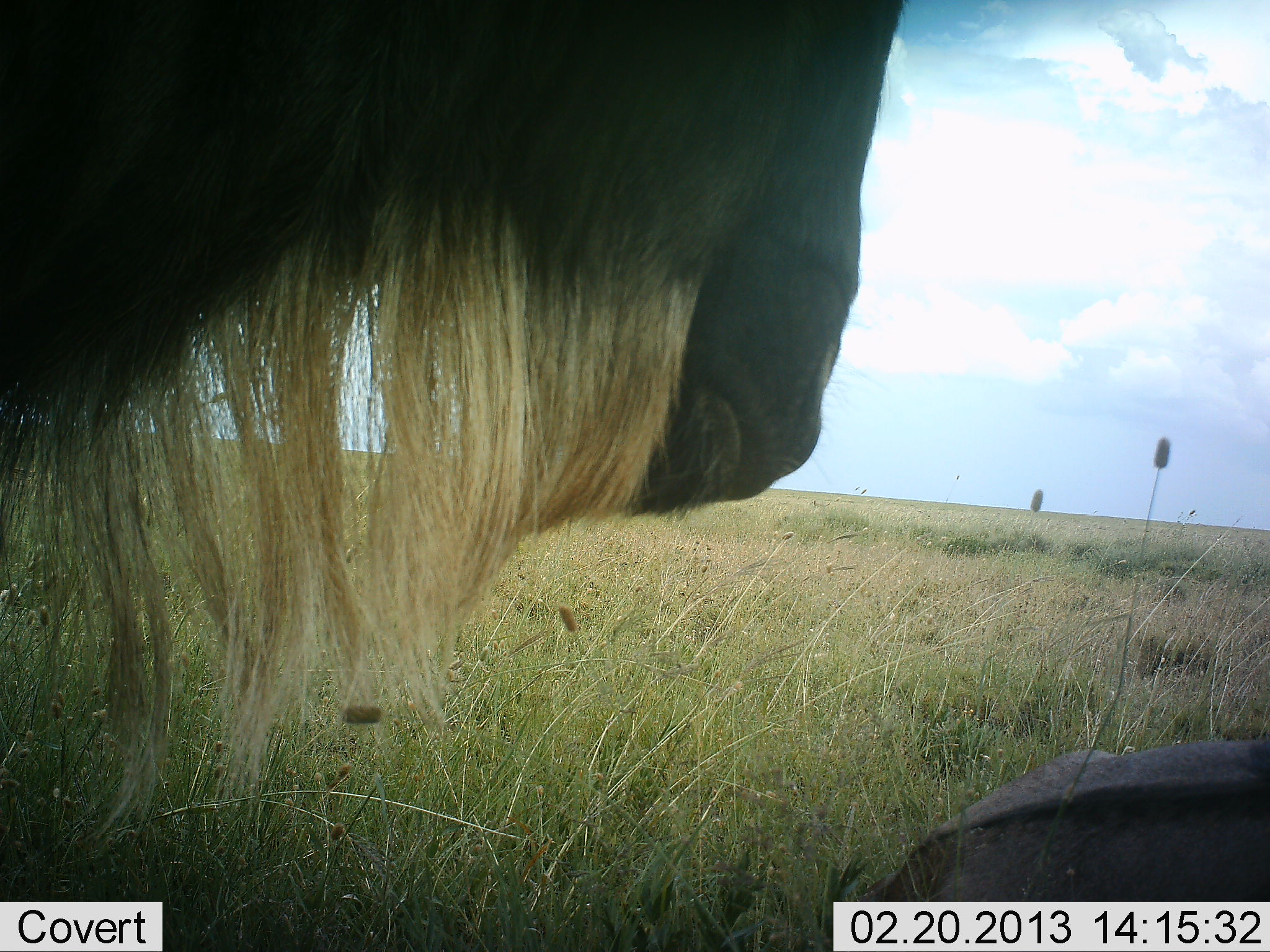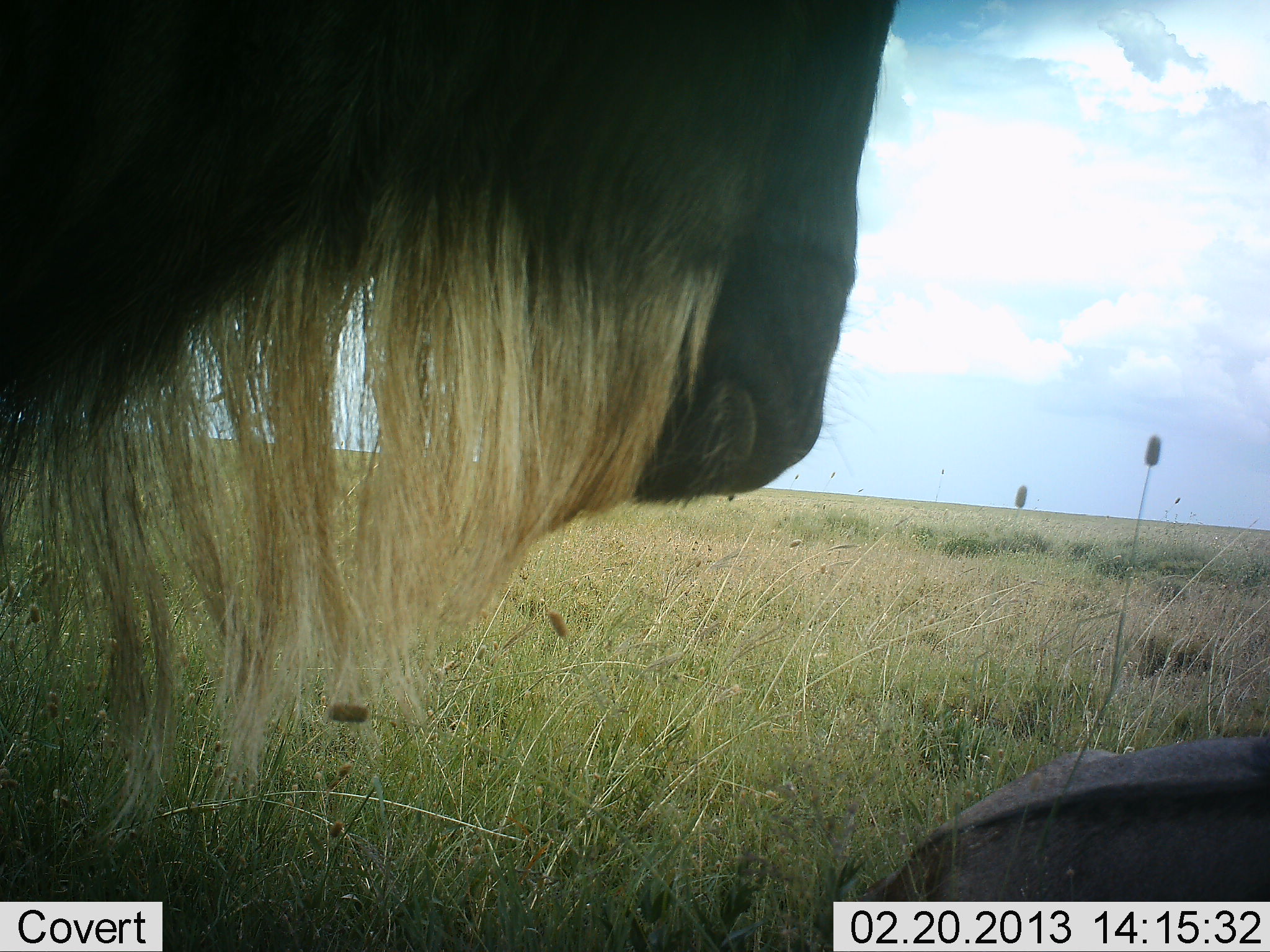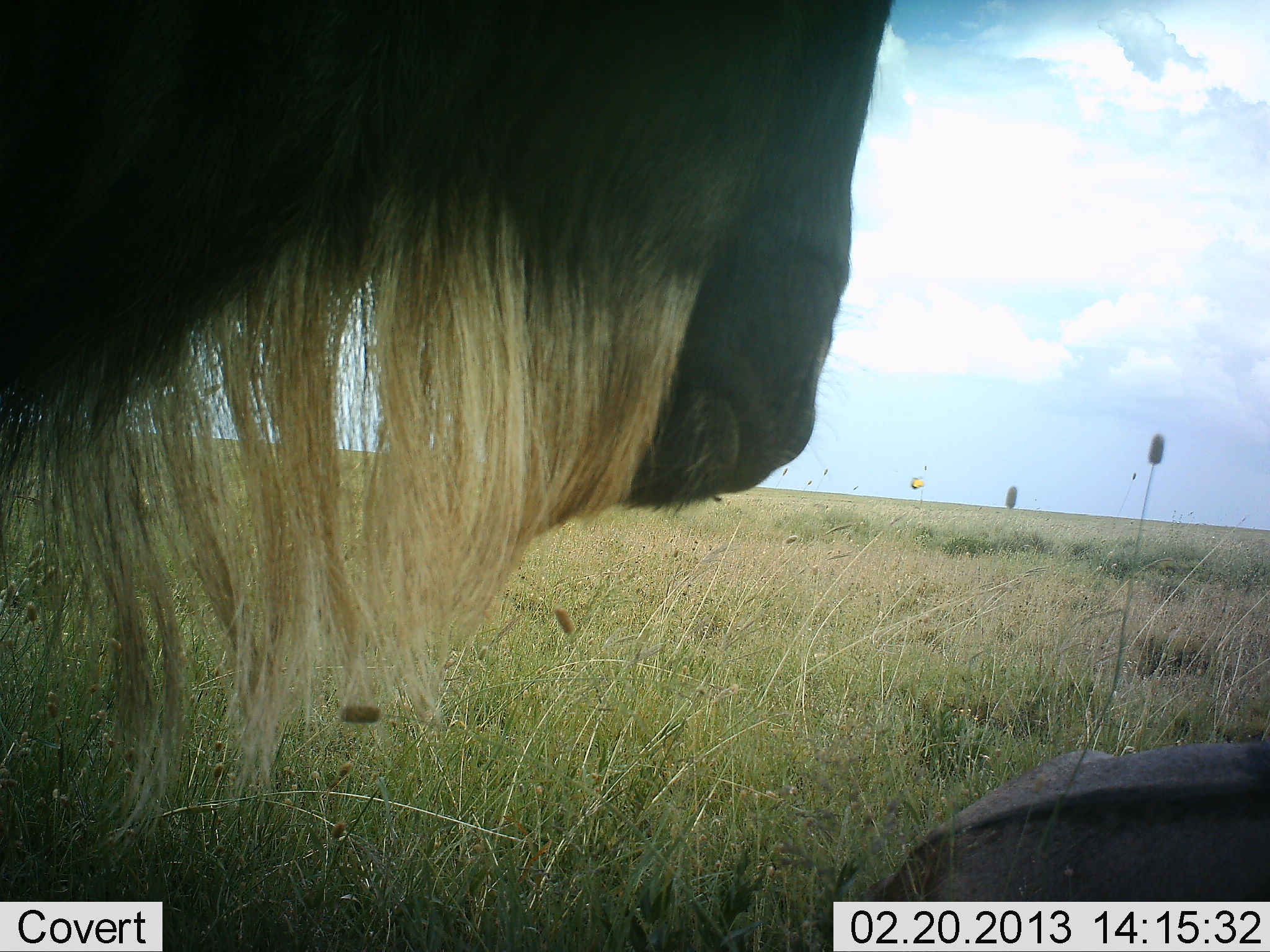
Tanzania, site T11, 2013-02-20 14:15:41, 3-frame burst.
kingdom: Animalia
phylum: Chordata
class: Mammalia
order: Artiodactyla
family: Bovidae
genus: Connochaetes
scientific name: Connochaetes taurinus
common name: blue wildebeest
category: wildebeest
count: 2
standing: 86%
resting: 86%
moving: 0%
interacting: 0%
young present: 0%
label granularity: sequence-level